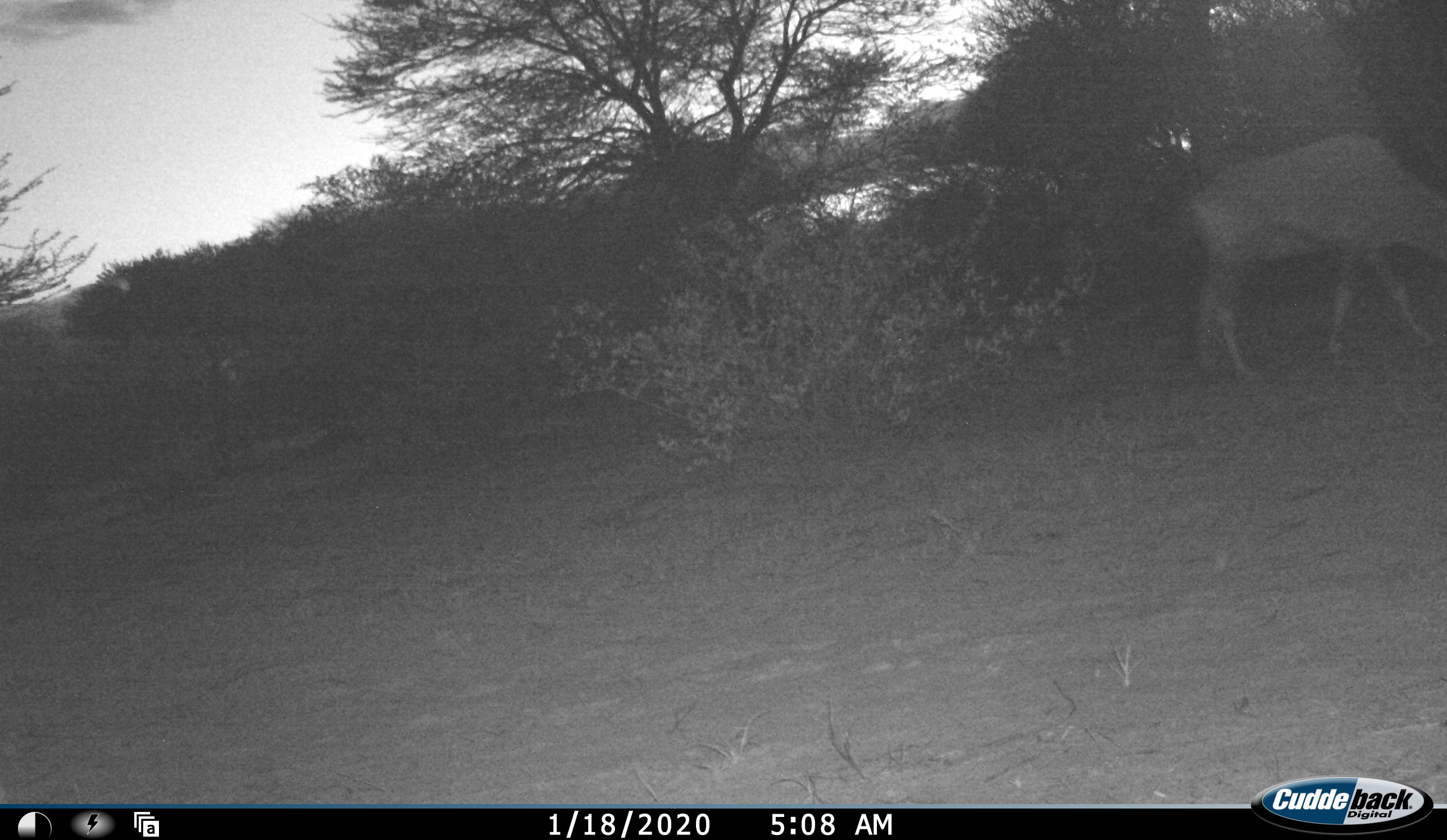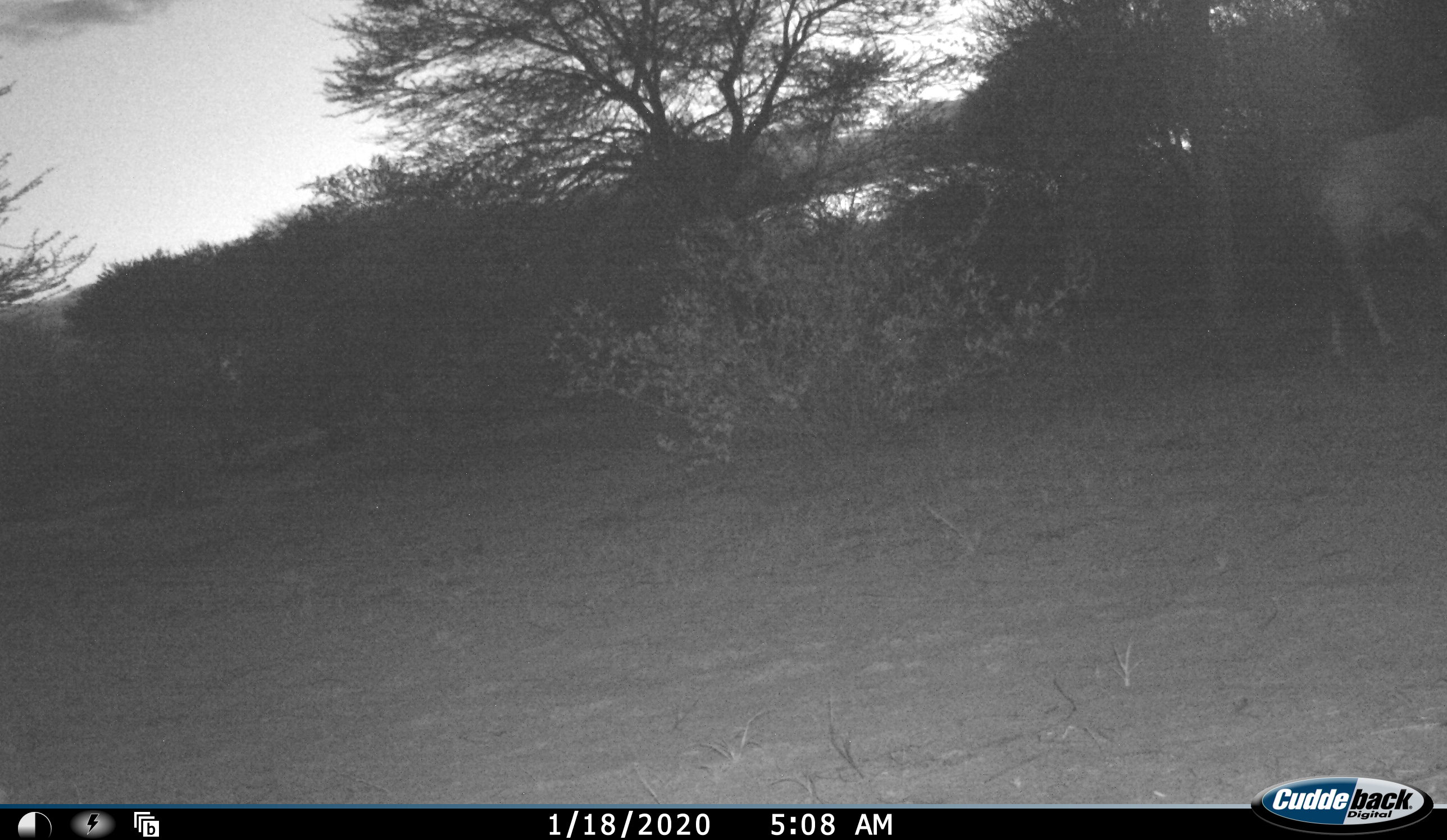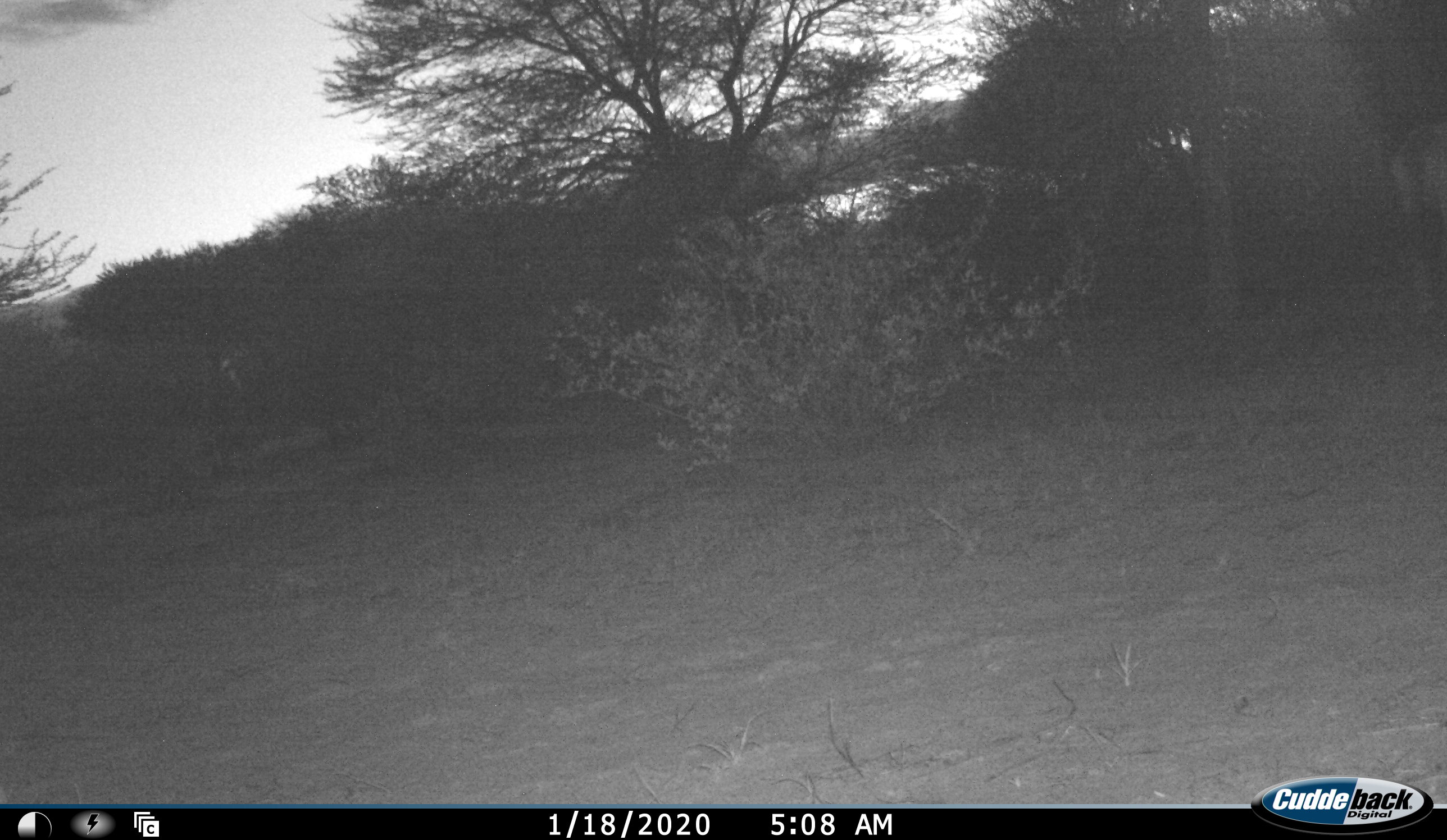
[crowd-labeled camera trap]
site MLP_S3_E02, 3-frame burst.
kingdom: Animalia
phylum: Chordata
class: Mammalia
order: Artiodactyla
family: Bovidae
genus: Oryx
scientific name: Oryx gazella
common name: gemsbok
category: oryx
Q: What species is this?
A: Oryx (gemsbok) (Oryx gazella).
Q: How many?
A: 1.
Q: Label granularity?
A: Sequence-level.